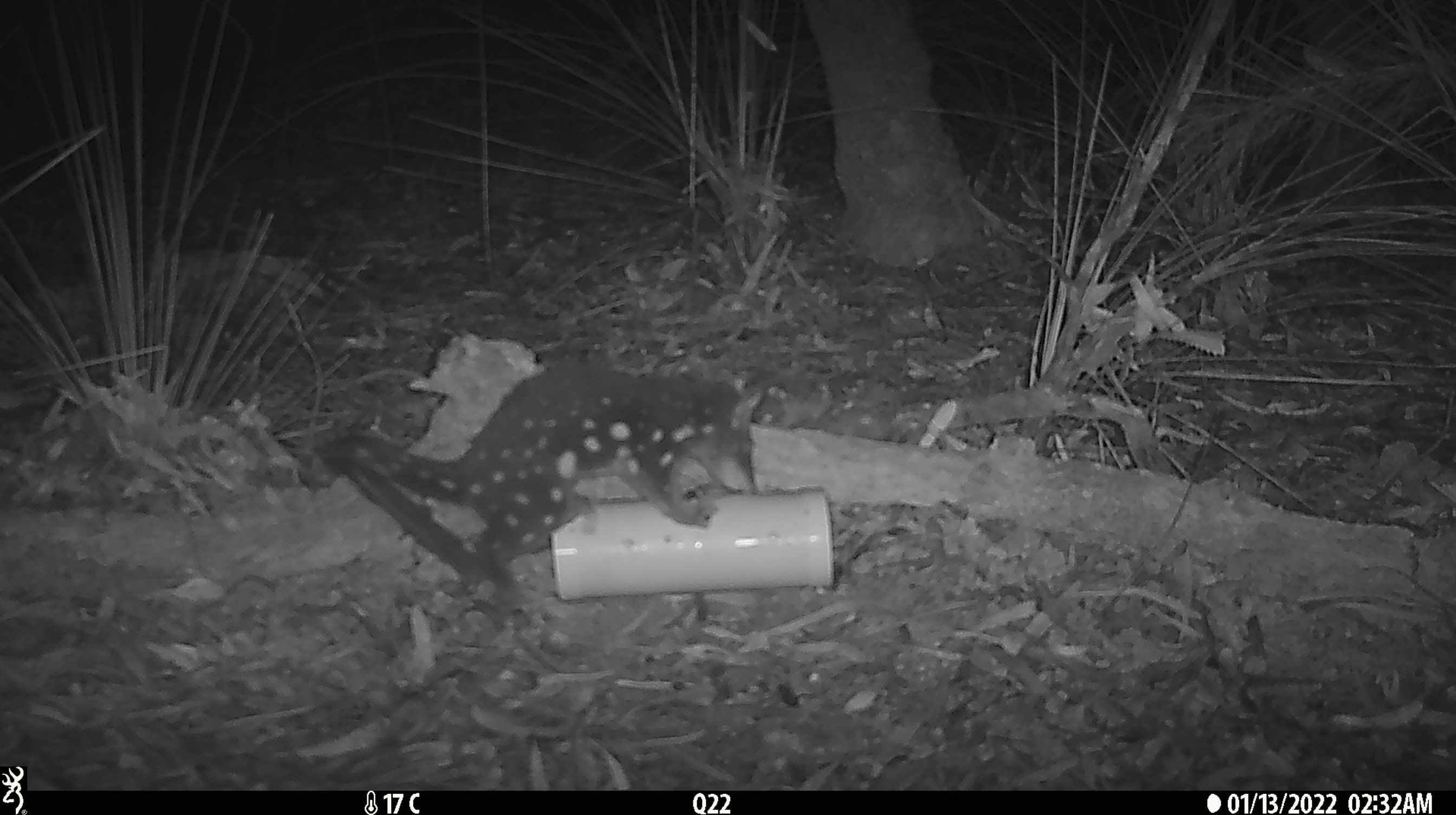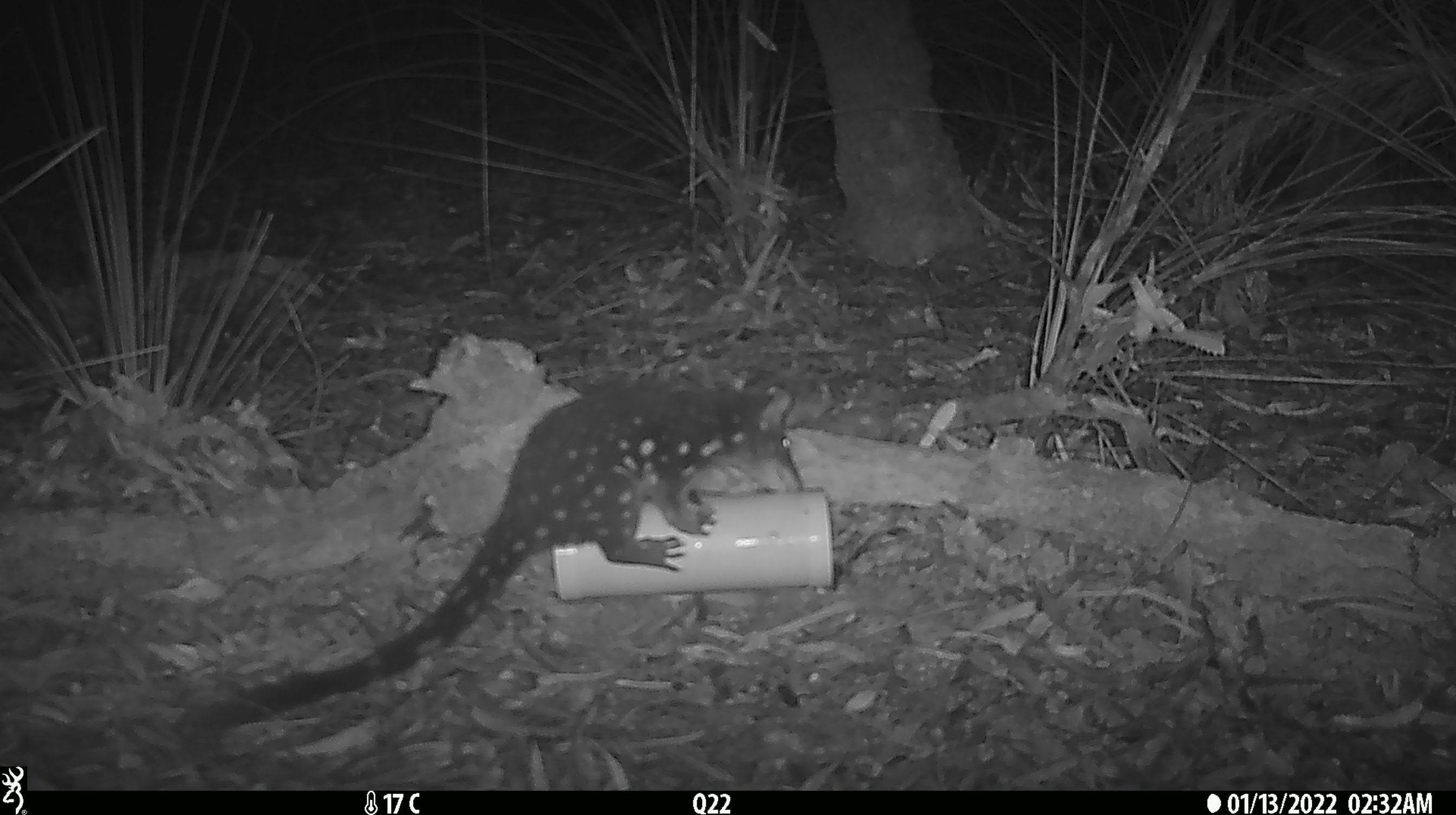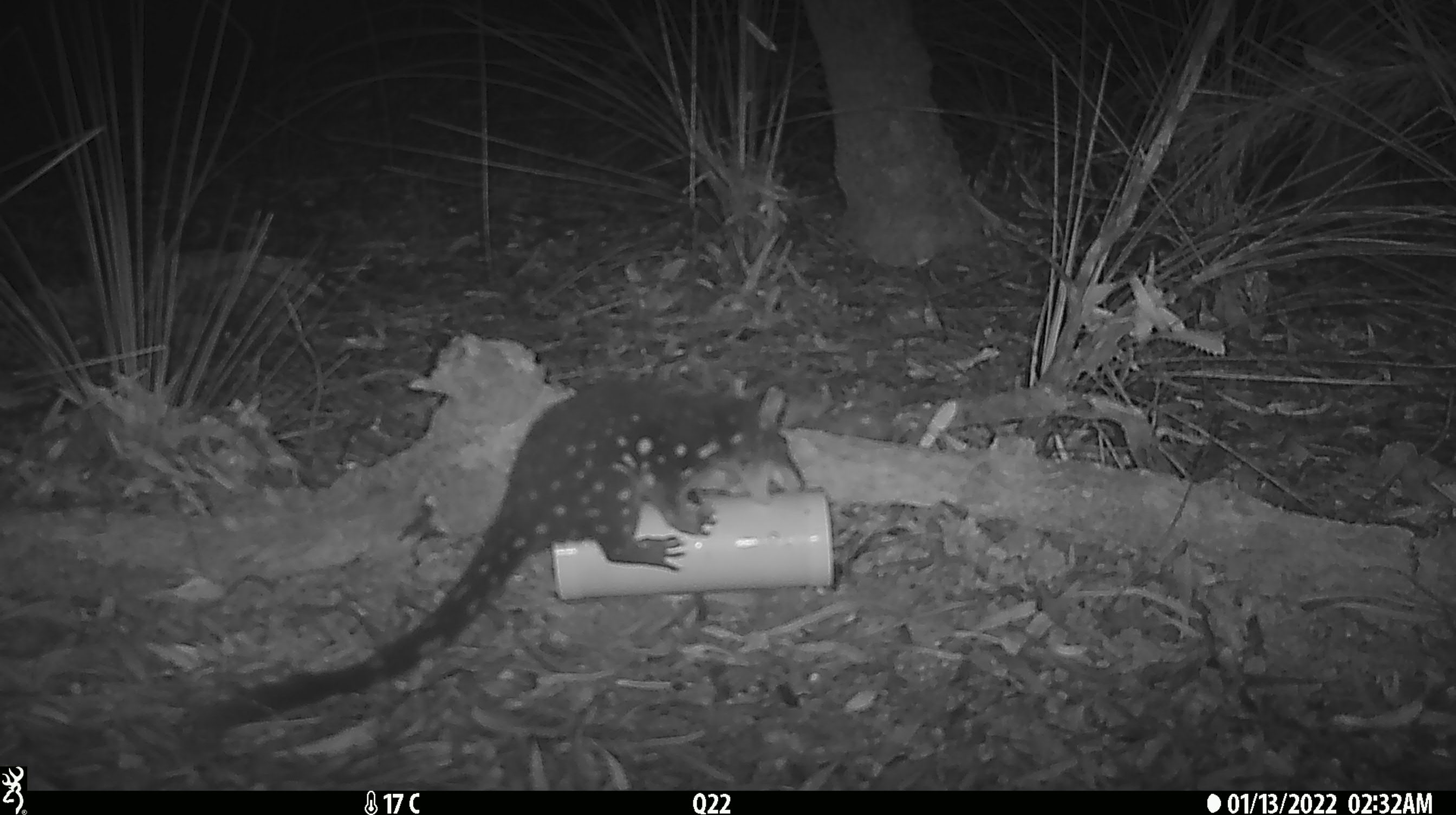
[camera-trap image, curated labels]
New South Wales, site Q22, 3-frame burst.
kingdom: Animalia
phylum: Chordata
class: Mammalia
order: Dasyuromorphia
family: Dasyuridae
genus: Dasyurus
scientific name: Dasyurus maculatus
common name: spotted-tailed quoll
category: quoll